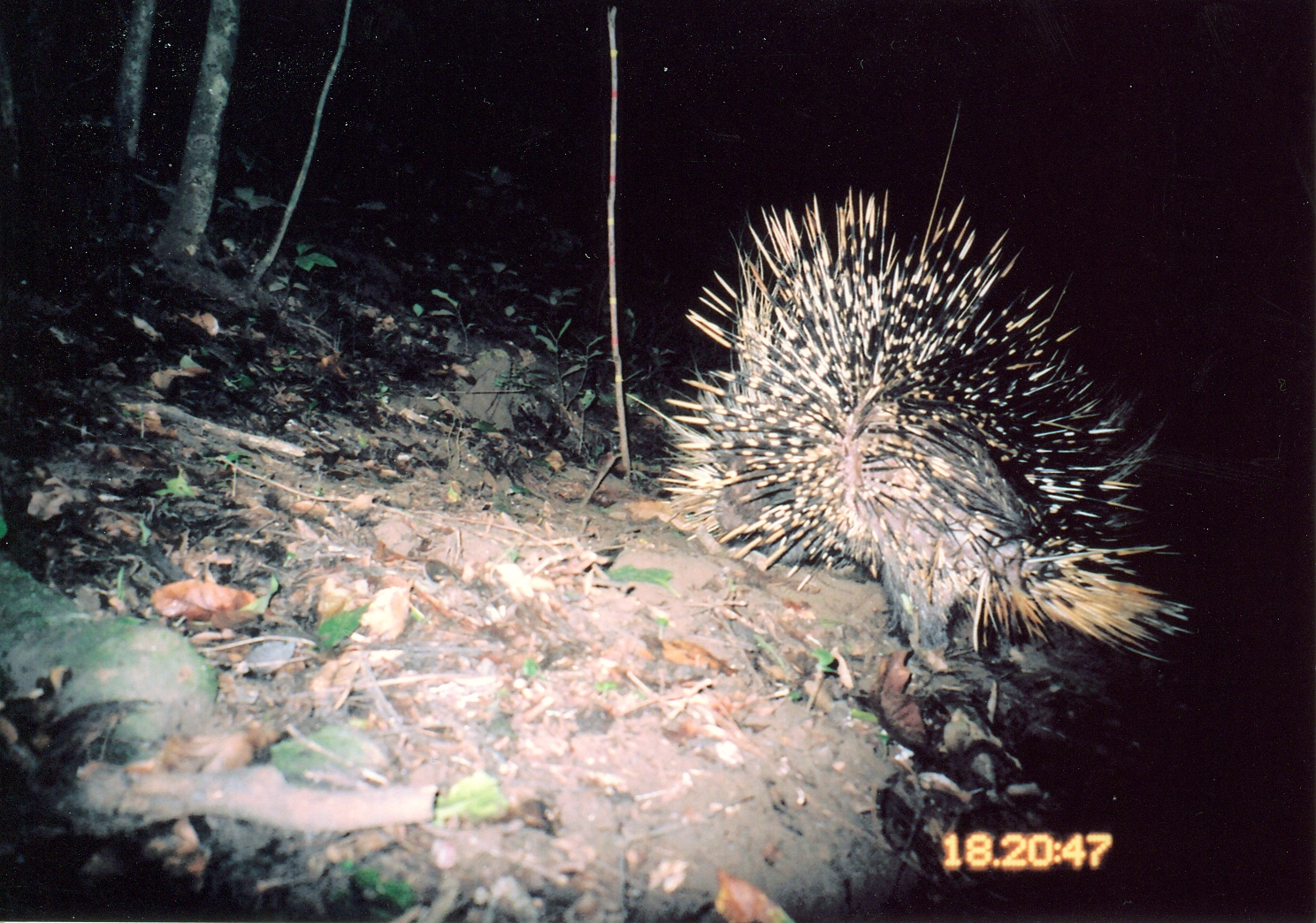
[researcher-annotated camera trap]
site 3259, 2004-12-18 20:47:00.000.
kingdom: Animalia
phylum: Chordata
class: Mammalia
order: Rodentia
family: Hystricidae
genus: Hystrix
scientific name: Hystrix africaeaustralis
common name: cape porcupine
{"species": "Hystrix africaeaustralis (cape porcupine)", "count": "1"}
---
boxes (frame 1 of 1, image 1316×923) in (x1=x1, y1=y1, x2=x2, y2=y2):
hystrix africaeaustralis: (x1=609, y1=99, x2=1193, y2=673)